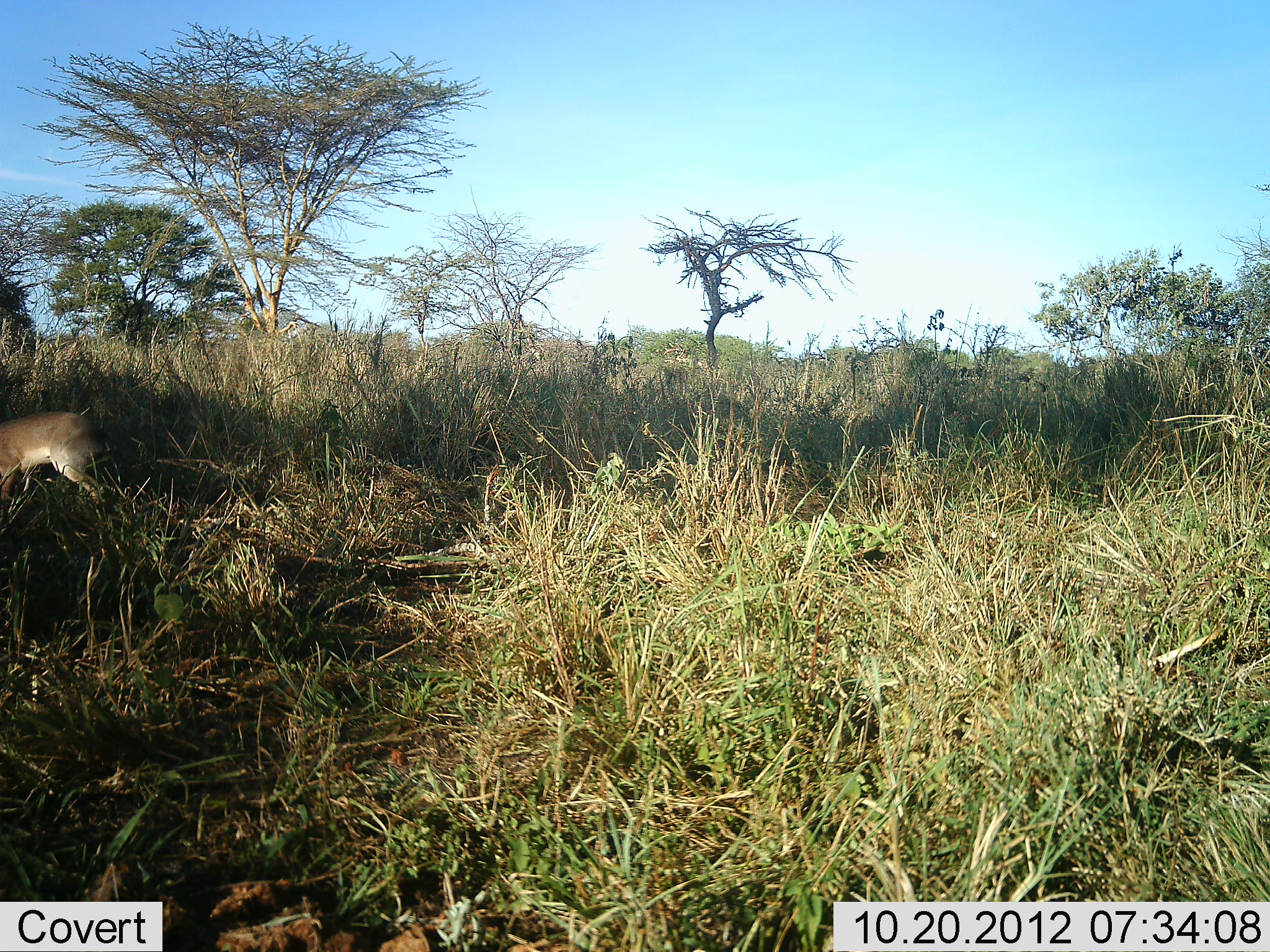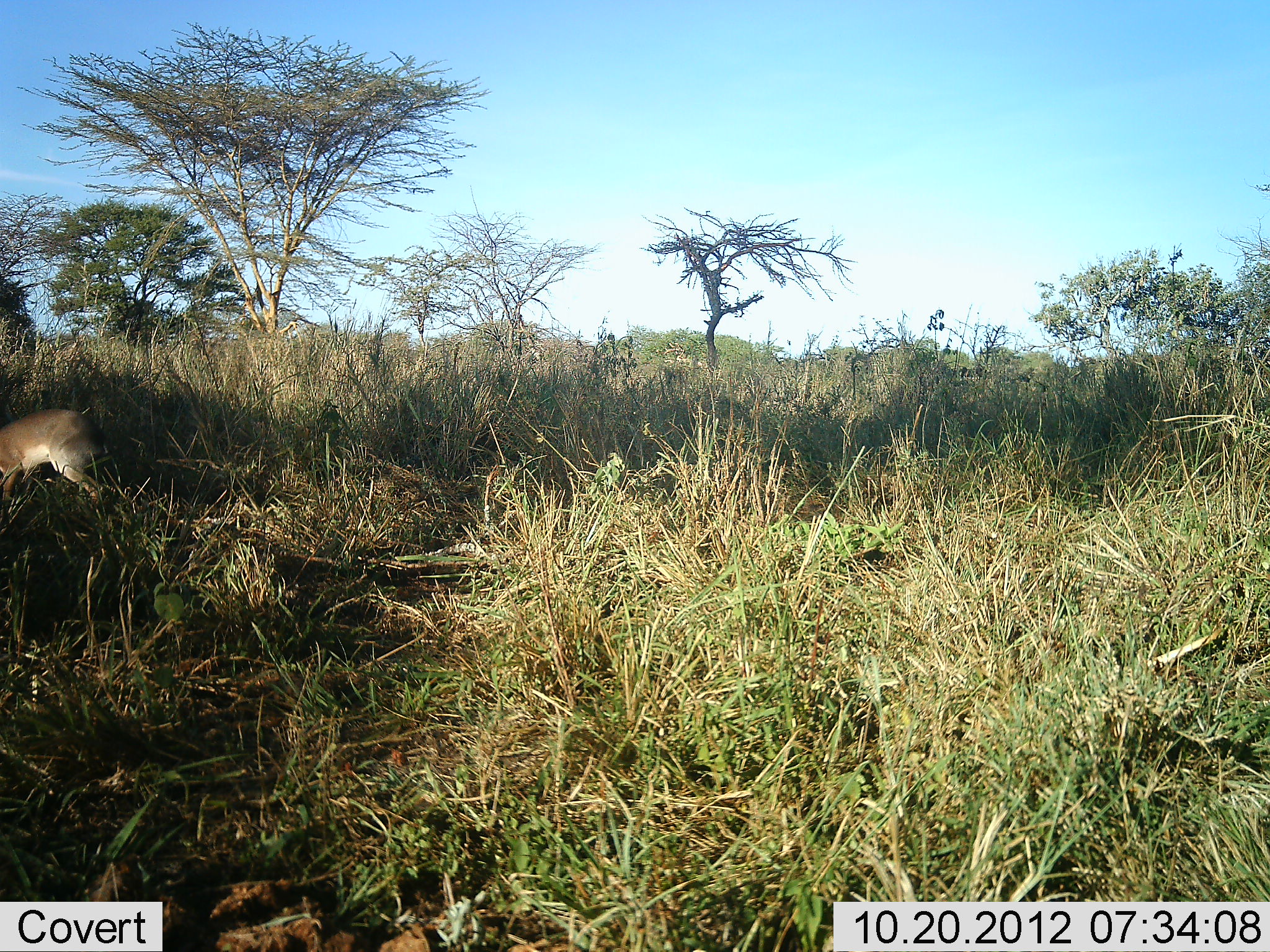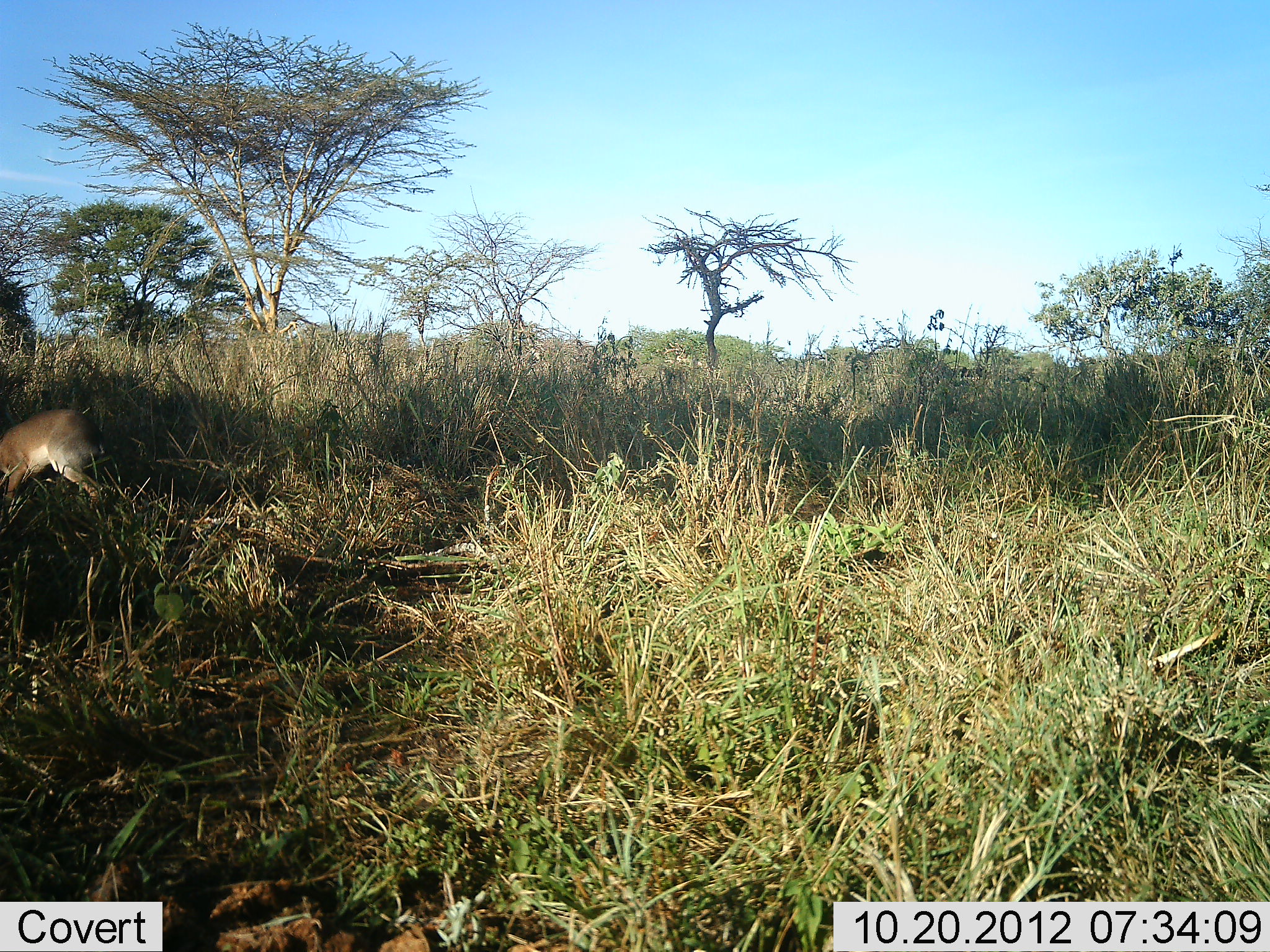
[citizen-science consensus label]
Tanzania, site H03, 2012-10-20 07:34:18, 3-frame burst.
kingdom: Animalia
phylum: Chordata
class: Mammalia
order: Artiodactyla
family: Bovidae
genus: Madoqua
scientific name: Madoqua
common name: dikdik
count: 1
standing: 57%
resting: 0%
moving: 0%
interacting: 0%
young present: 0%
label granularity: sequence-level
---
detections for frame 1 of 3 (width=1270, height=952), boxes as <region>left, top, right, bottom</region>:
animal: <region>0, 413, 116, 510</region>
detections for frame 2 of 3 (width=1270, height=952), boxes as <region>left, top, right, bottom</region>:
animal: <region>0, 413, 116, 510</region>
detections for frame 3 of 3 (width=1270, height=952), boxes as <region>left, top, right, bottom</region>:
animal: <region>0, 413, 116, 510</region>